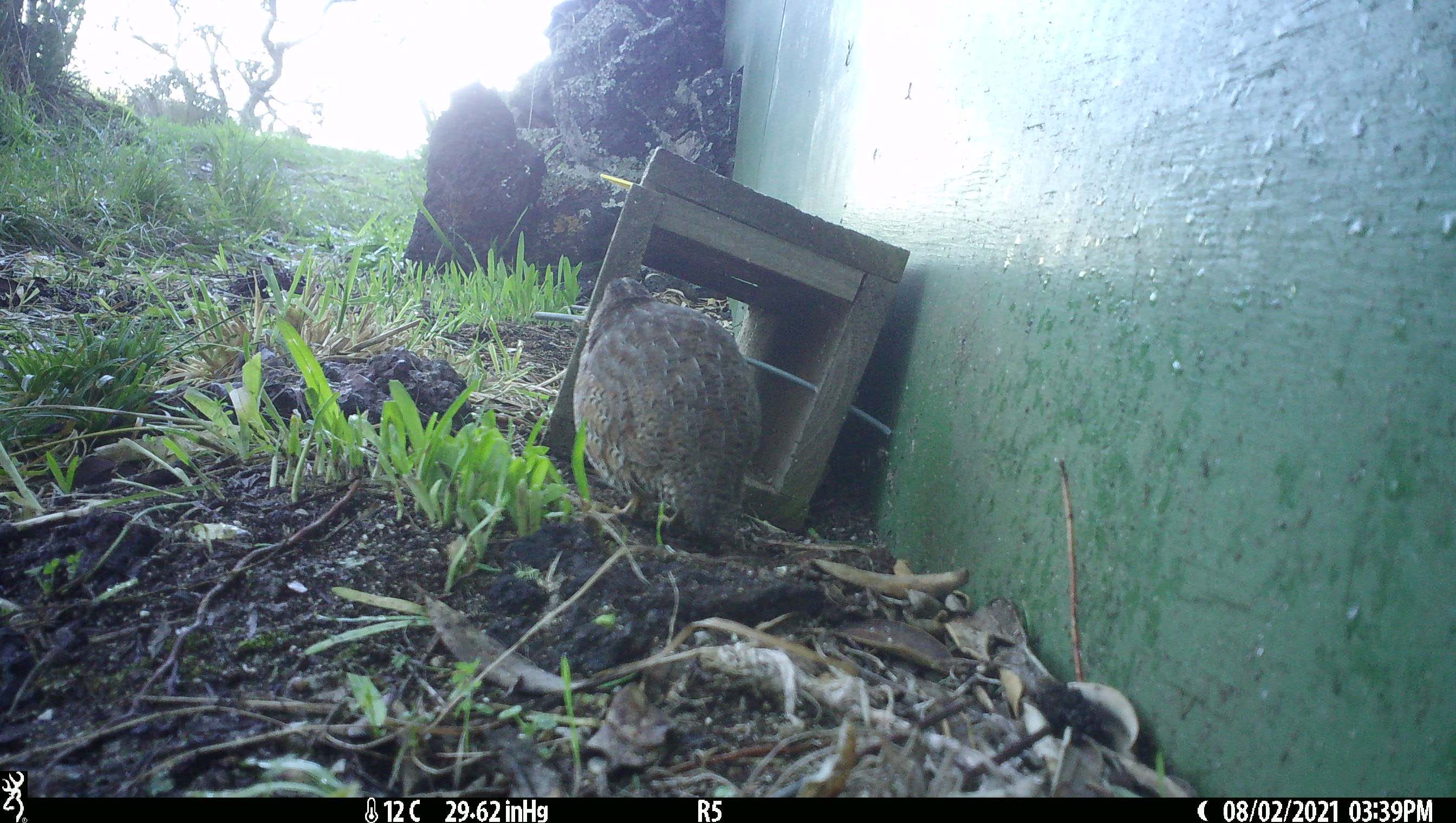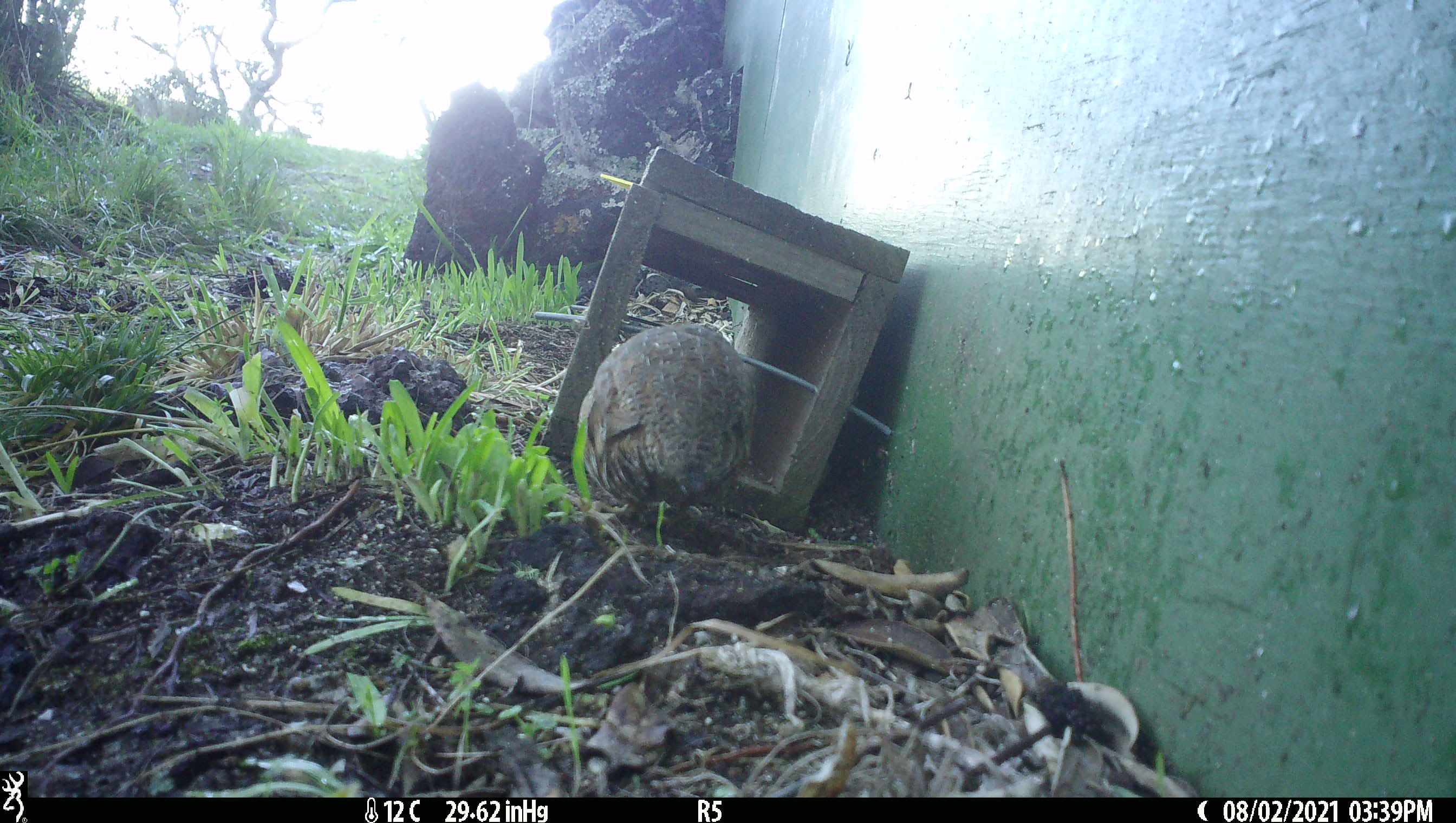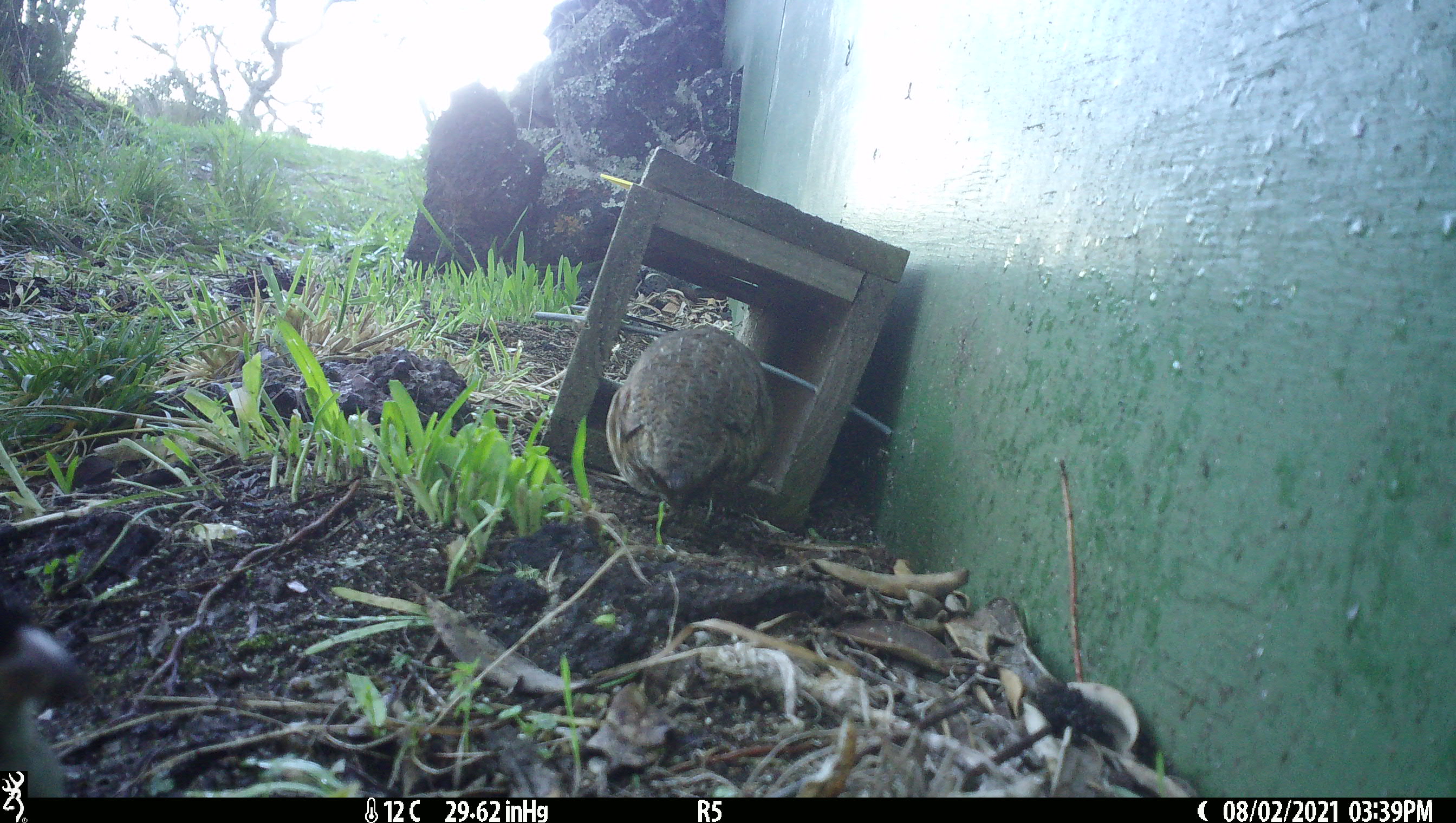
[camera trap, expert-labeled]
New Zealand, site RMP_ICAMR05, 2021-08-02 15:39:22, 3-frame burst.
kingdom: Animalia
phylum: Chordata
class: Aves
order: Galliformes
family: Phasianidae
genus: Synoicus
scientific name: Synoicus ypsilophorus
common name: brown quail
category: quail brown